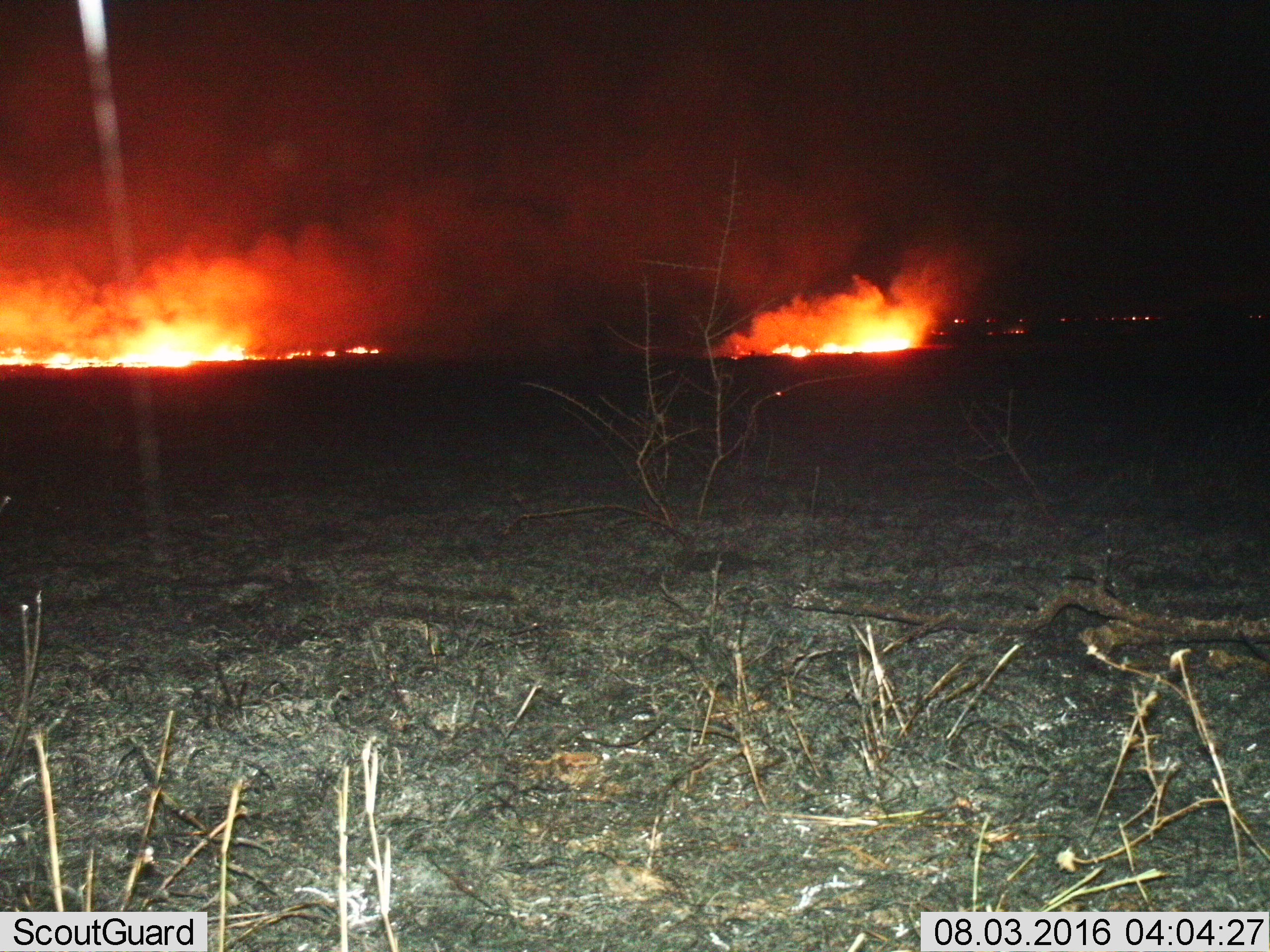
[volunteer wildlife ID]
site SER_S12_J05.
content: unidentified animal